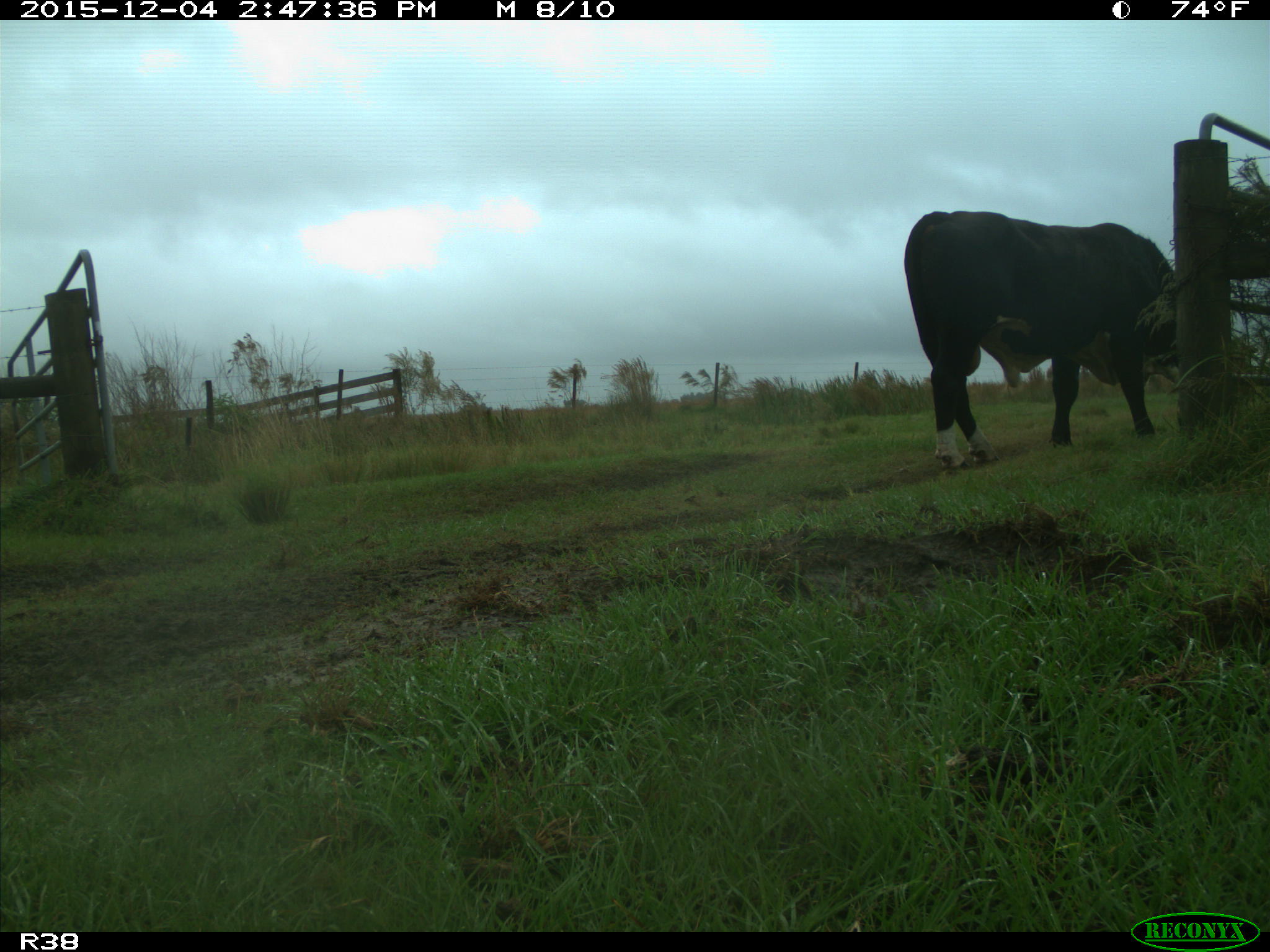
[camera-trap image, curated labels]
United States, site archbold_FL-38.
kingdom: Animalia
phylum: Chordata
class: Mammalia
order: Artiodactyla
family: Bovidae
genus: Bos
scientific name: Bos taurus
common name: domestic cow